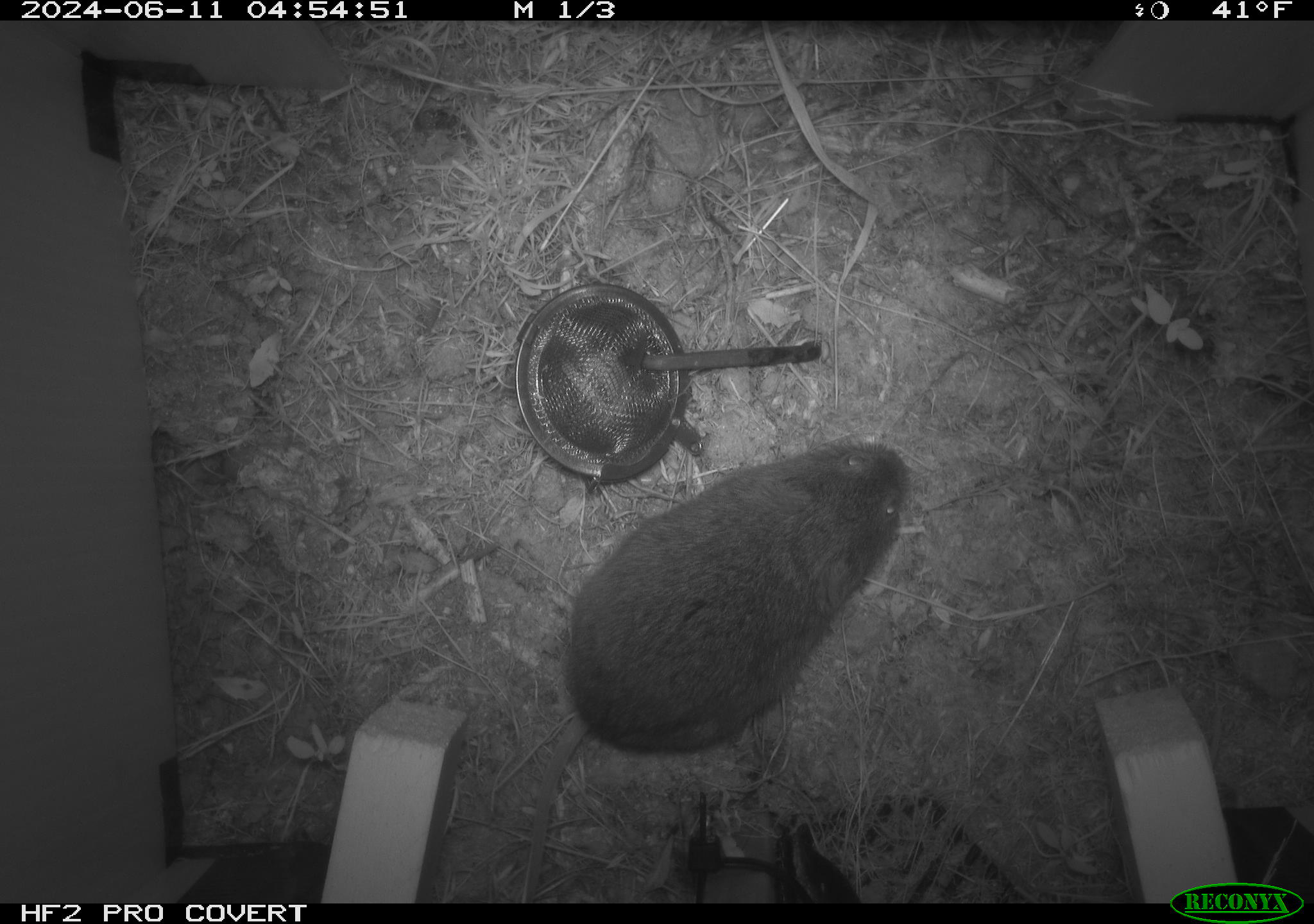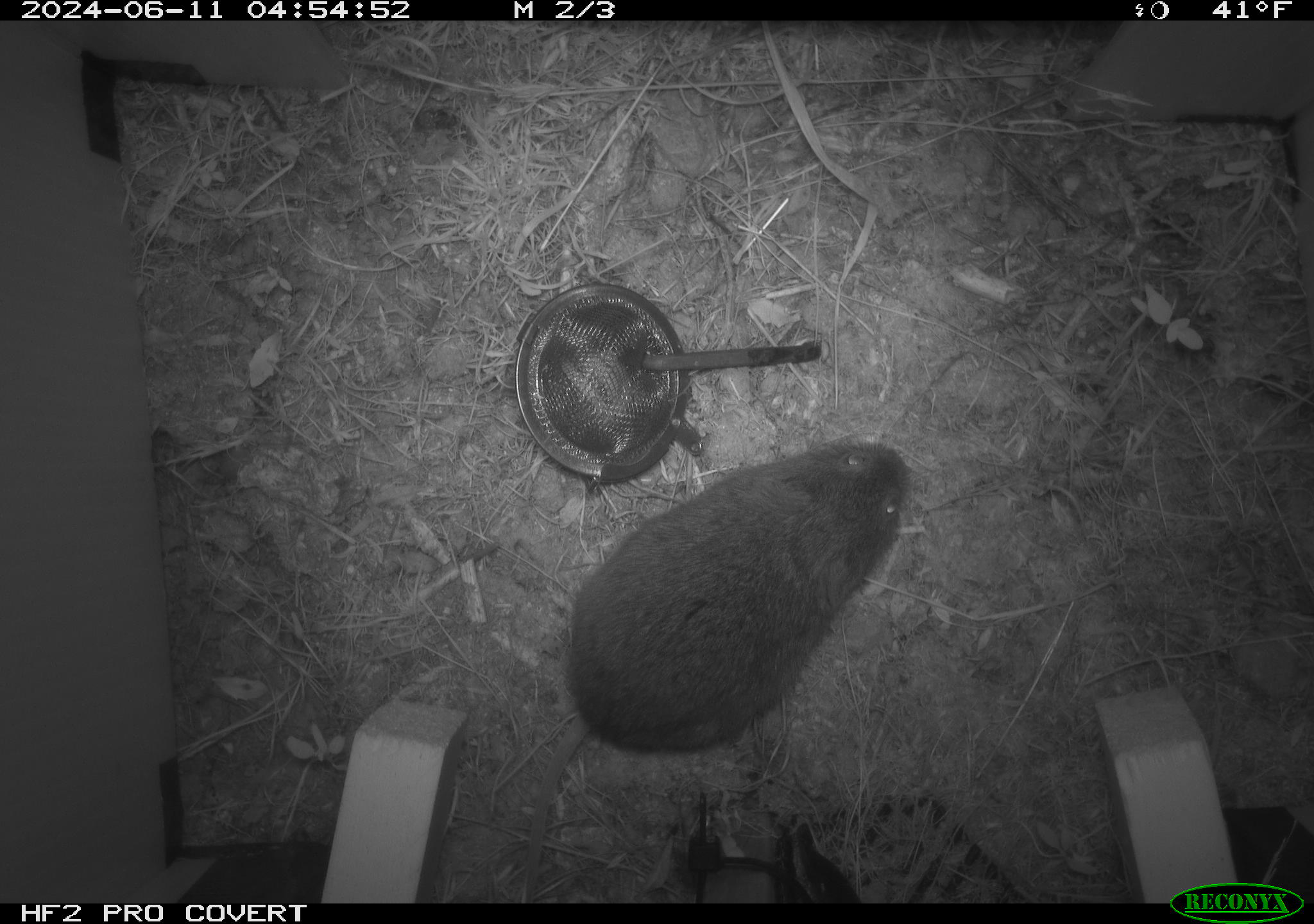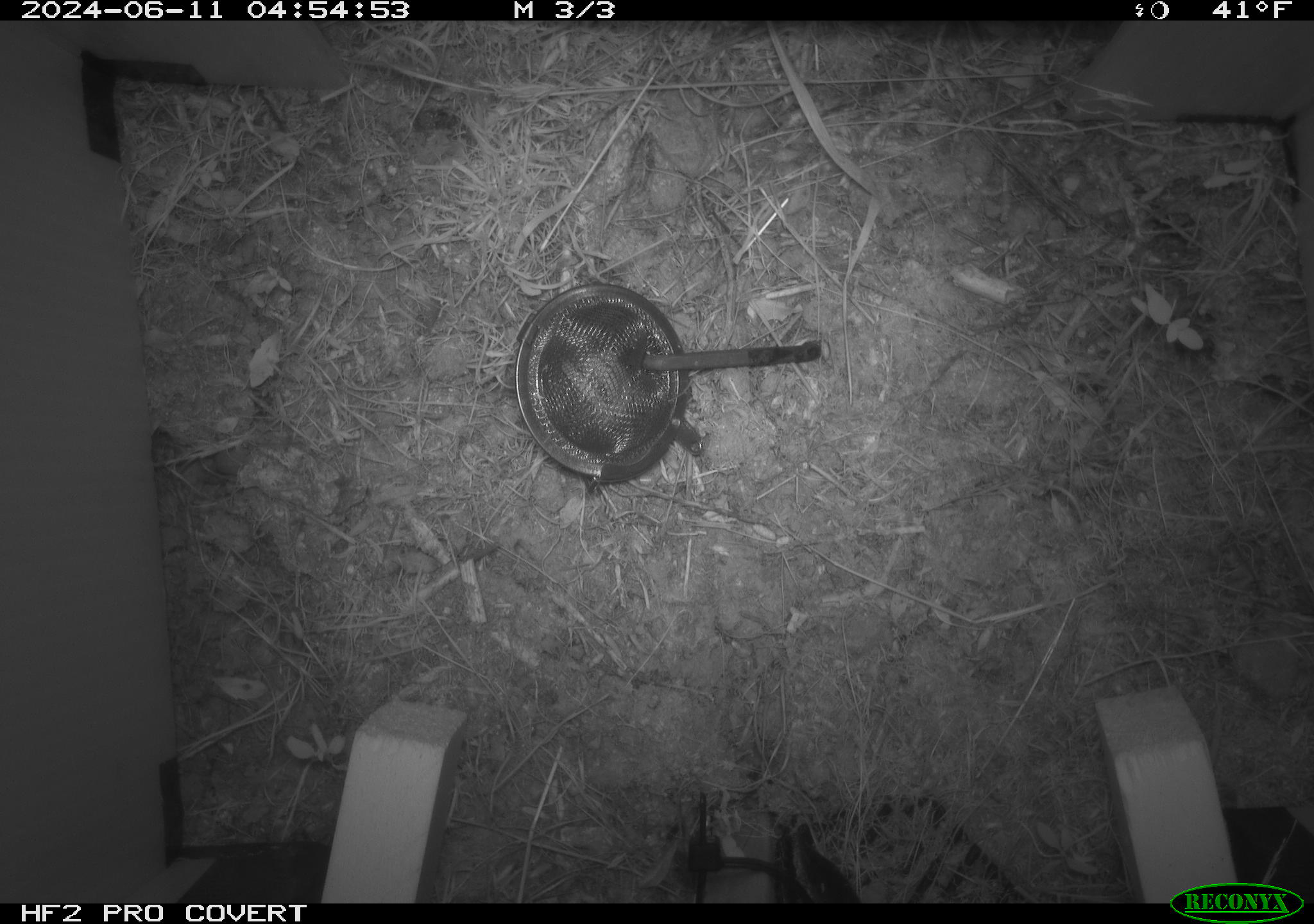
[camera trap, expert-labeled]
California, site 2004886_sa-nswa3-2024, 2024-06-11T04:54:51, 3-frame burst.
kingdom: Animalia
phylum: Chordata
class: Mammalia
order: Rodentia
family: Cricetidae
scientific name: Arvicolinae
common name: voles, lemmings, and muskrats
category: arvicolinae subfamily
Arvicolinae subfamily (voles, lemmings, and muskrats) (Arvicolinae).